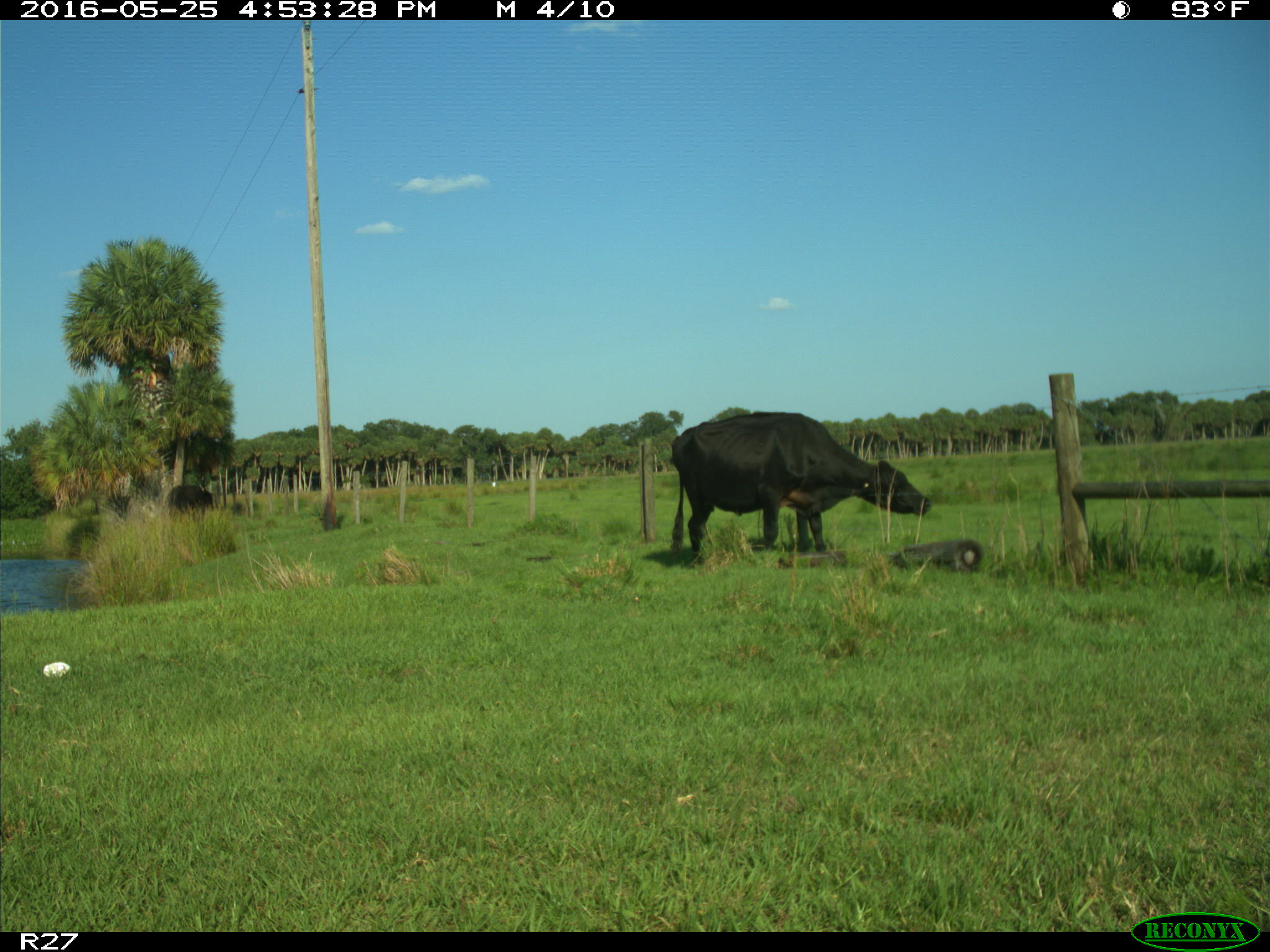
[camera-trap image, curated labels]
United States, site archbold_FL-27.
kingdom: Animalia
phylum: Chordata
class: Mammalia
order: Artiodactyla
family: Bovidae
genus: Bos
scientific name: Bos taurus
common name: domestic cow